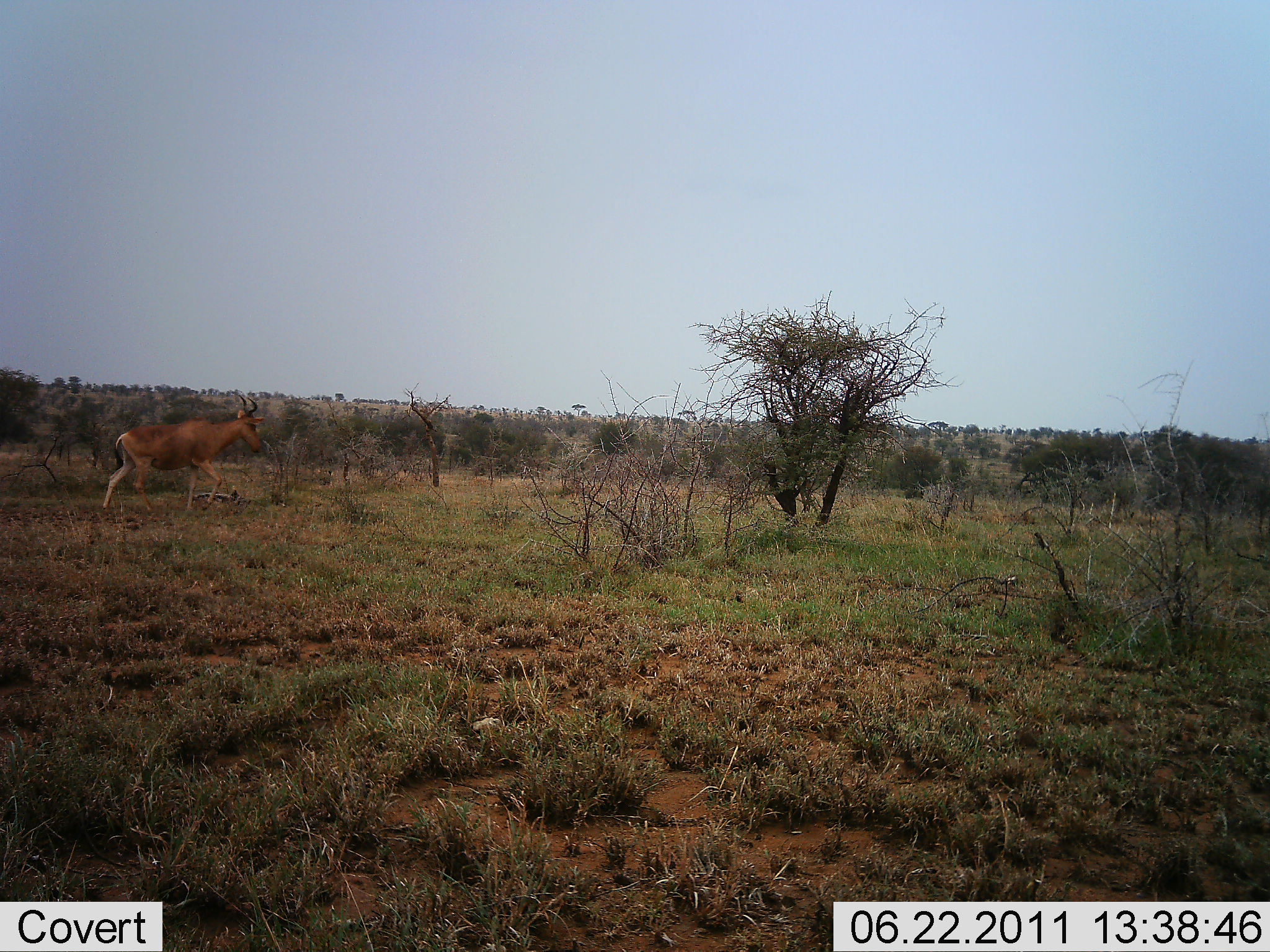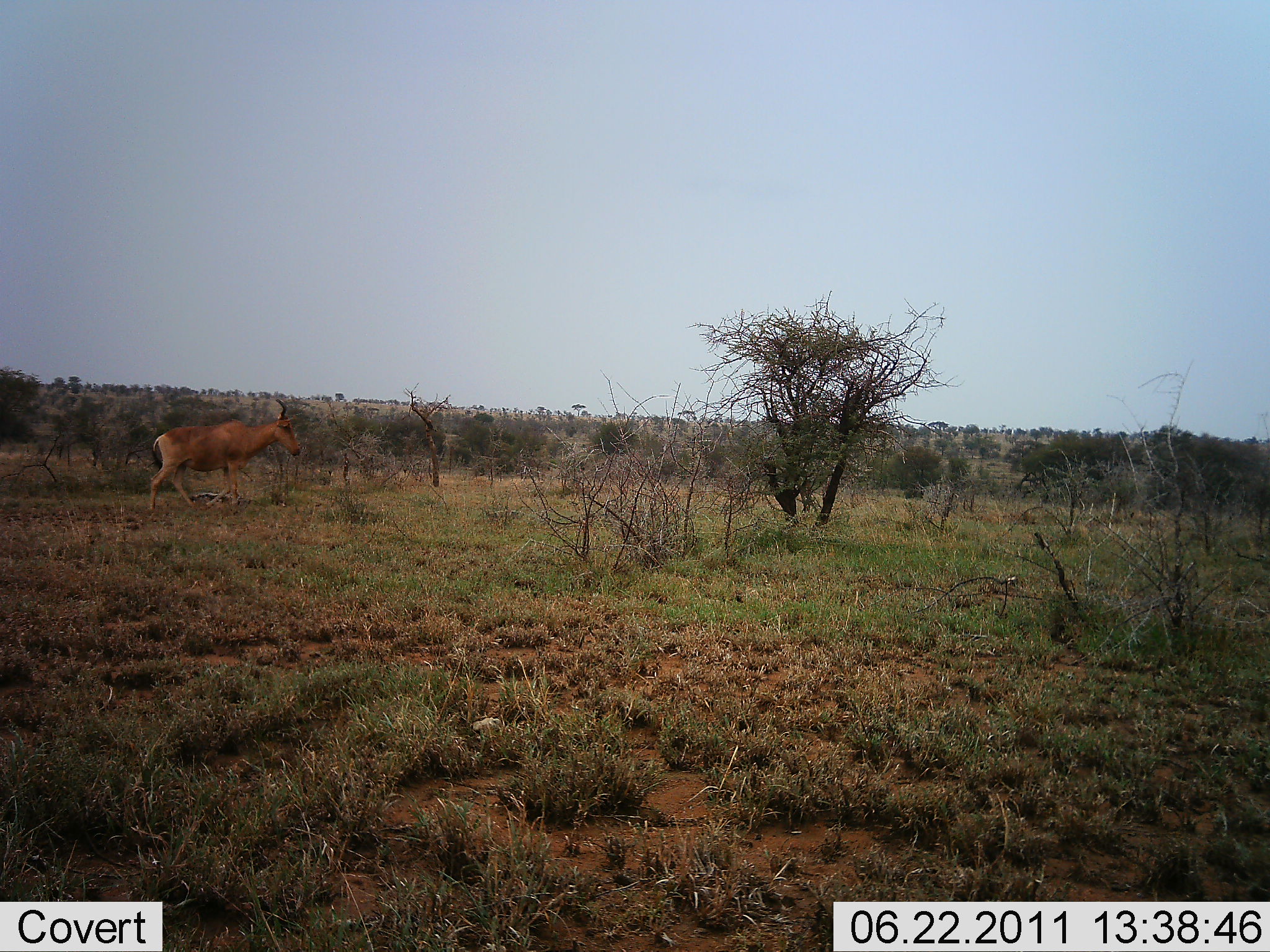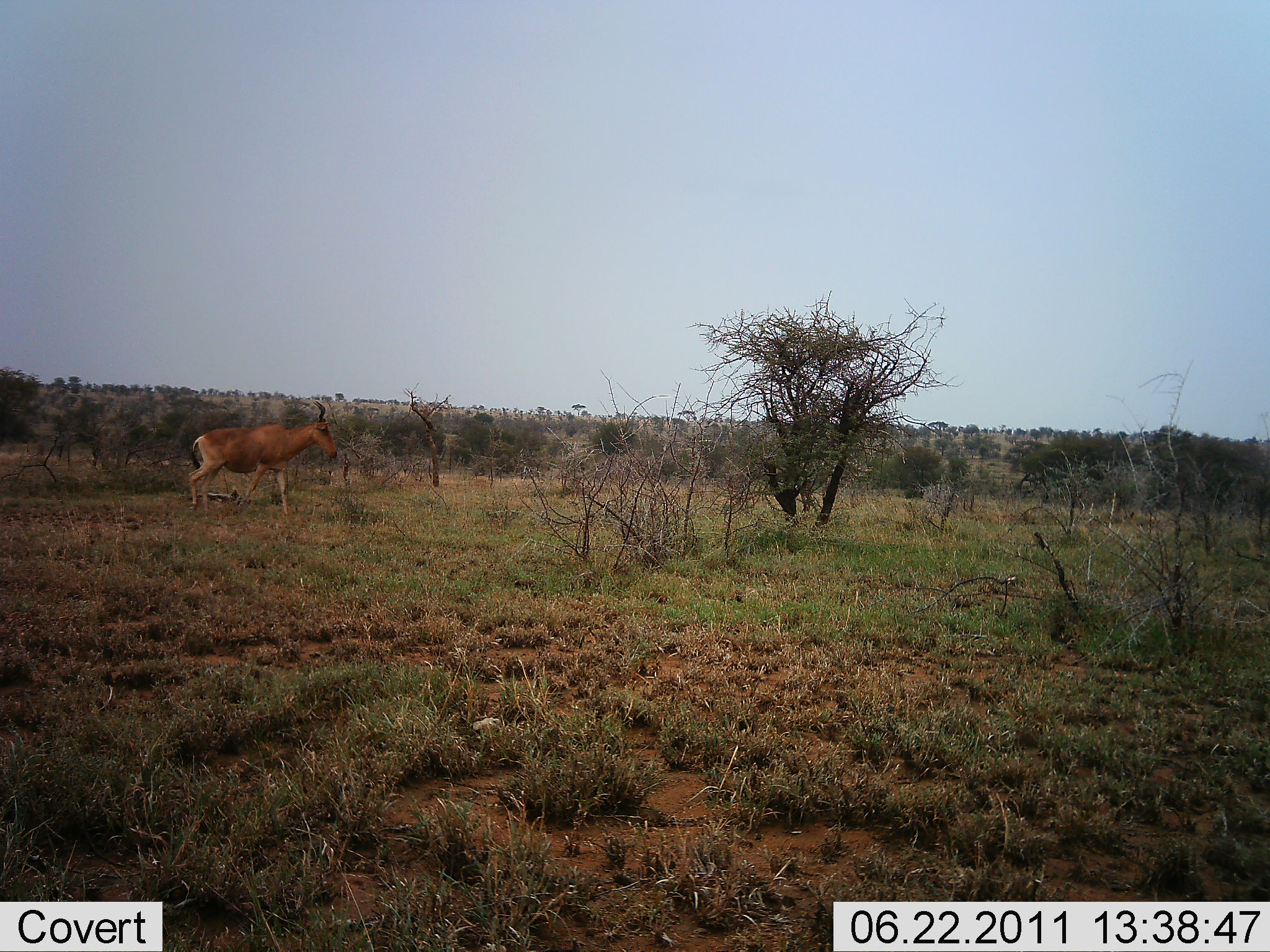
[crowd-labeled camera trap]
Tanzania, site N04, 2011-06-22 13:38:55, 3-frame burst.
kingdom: Animalia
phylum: Chordata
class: Mammalia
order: Artiodactyla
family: Bovidae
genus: Alcelaphus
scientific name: Alcelaphus buselaphus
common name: hartebeest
Hartebeest (Alcelaphus buselaphus), count 1. Behavior (volunteer vote fractions): standing 8%, resting 0%, moving 92%, interacting 0%. Young present (vote fraction): 0%. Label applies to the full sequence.